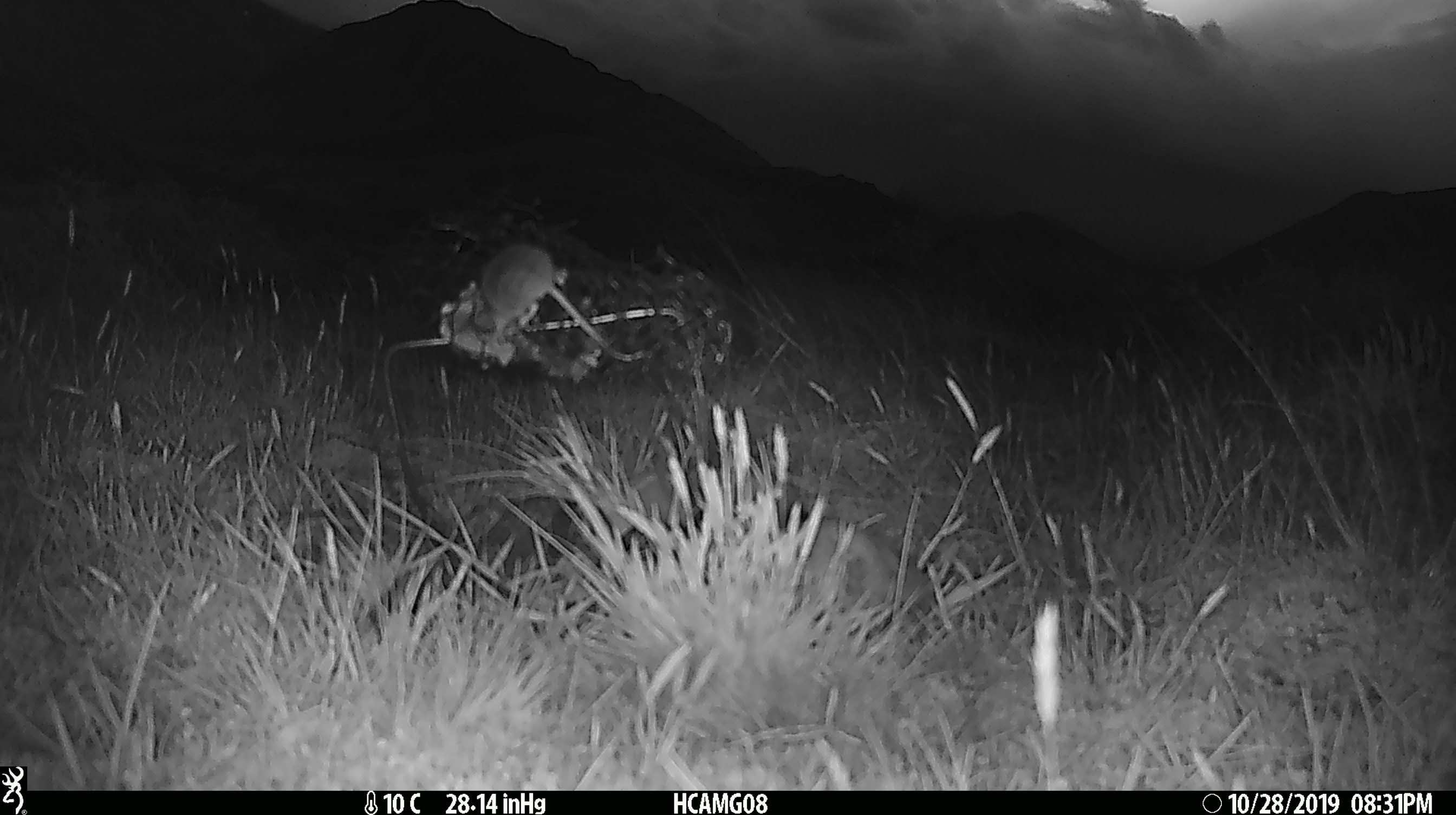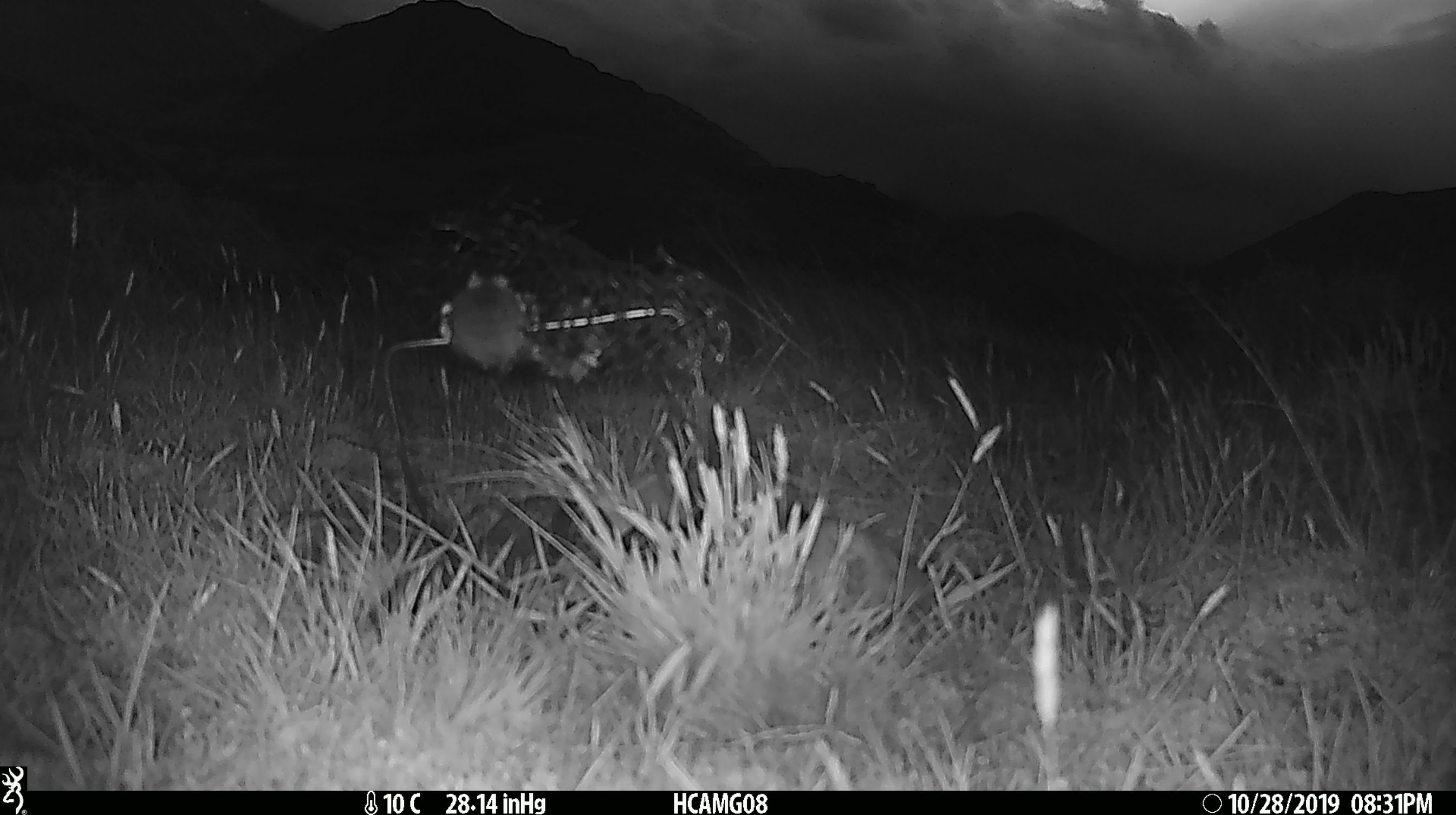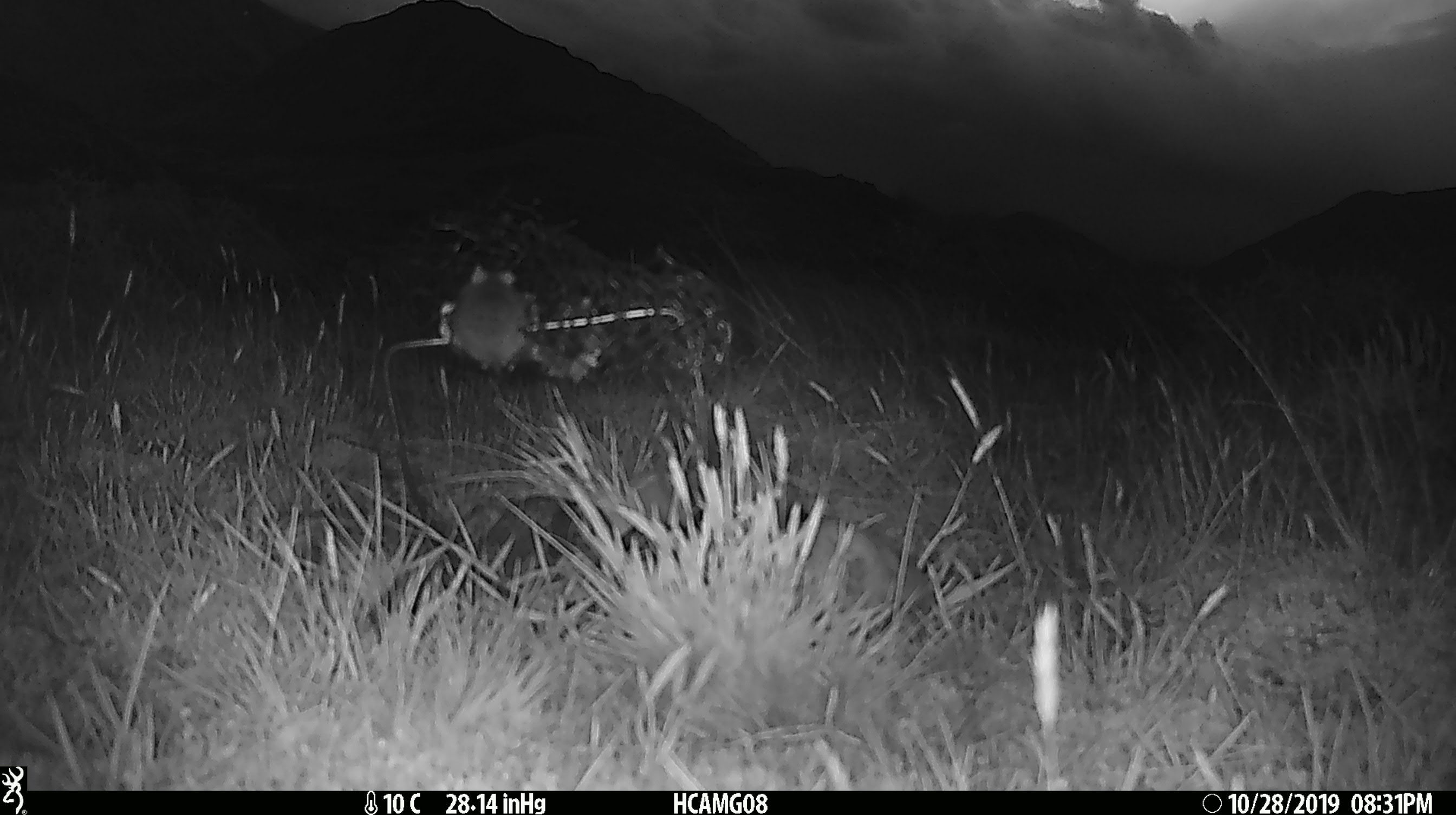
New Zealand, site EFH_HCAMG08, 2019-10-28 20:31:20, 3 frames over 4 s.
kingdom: Animalia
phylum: Chordata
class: Mammalia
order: Rodentia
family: Muridae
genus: Mus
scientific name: Mus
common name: mouse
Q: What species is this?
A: Mouse (Mus).